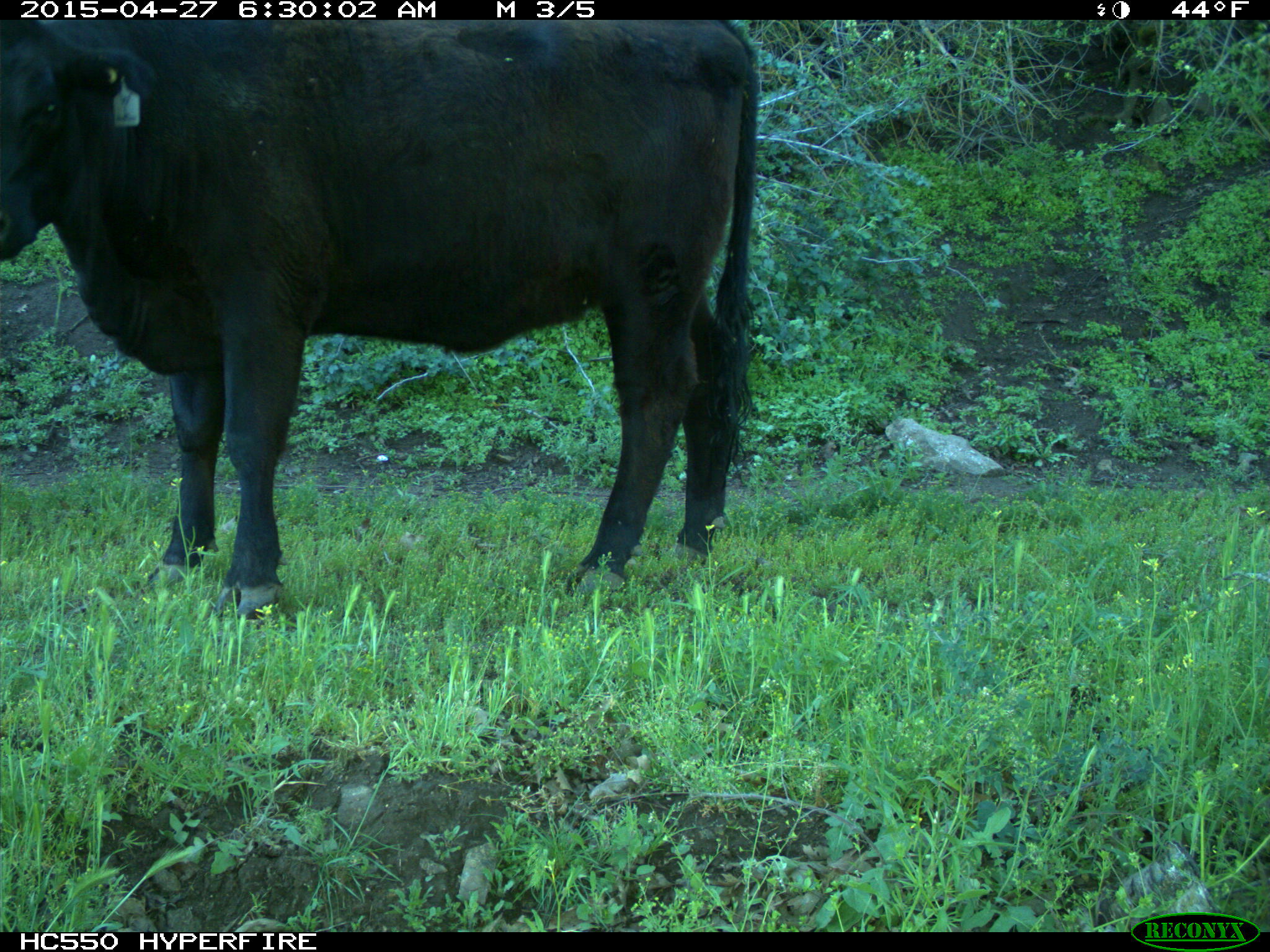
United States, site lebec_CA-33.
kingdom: Animalia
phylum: Chordata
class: Mammalia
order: Artiodactyla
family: Bovidae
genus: Bos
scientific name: Bos taurus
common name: domestic cow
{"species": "Bos taurus (domestic cow)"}